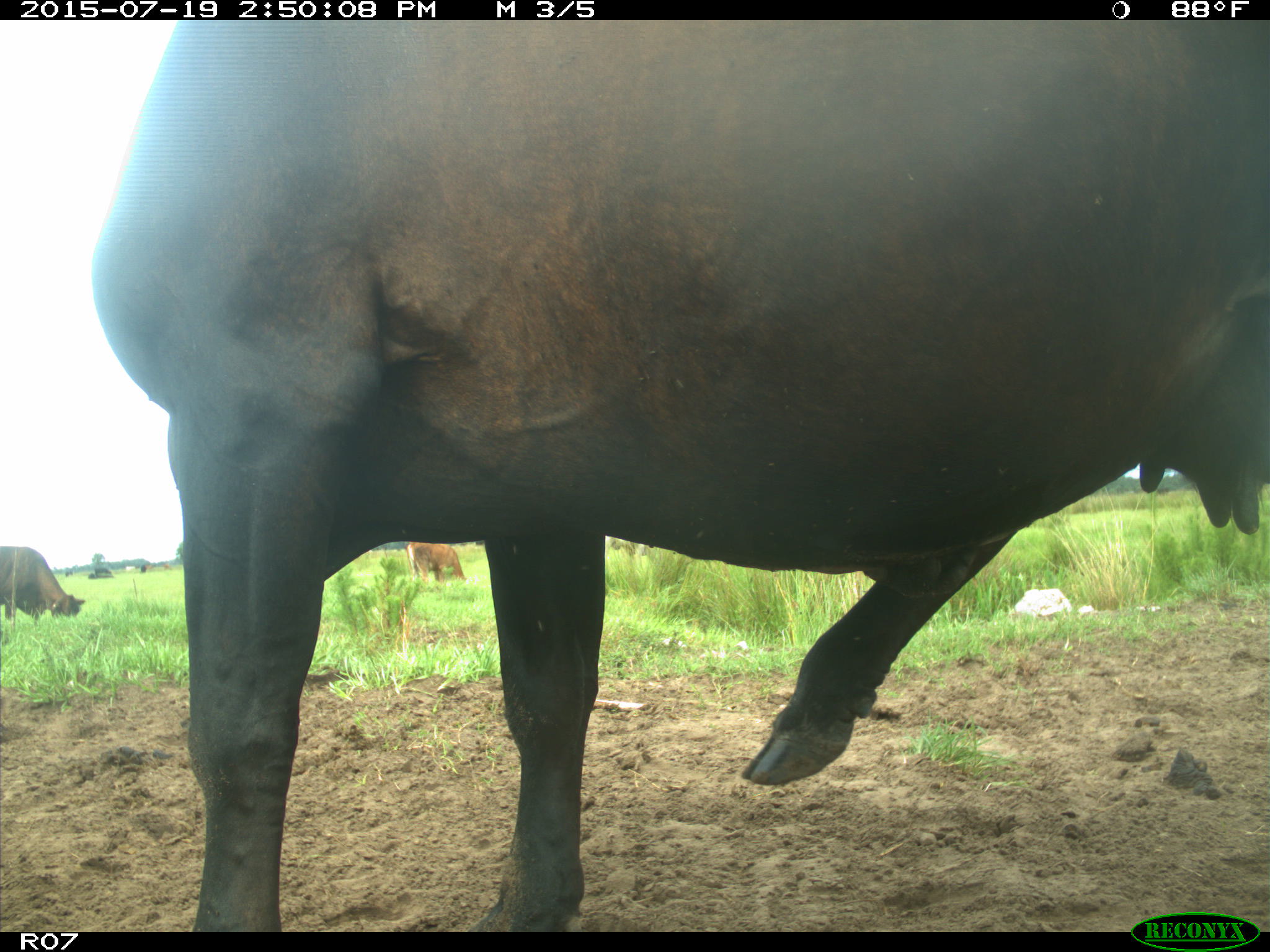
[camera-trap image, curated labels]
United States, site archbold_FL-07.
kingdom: Animalia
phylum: Chordata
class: Mammalia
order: Artiodactyla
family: Bovidae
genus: Bos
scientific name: Bos taurus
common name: domestic cow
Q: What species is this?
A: Bos taurus (domestic cow).